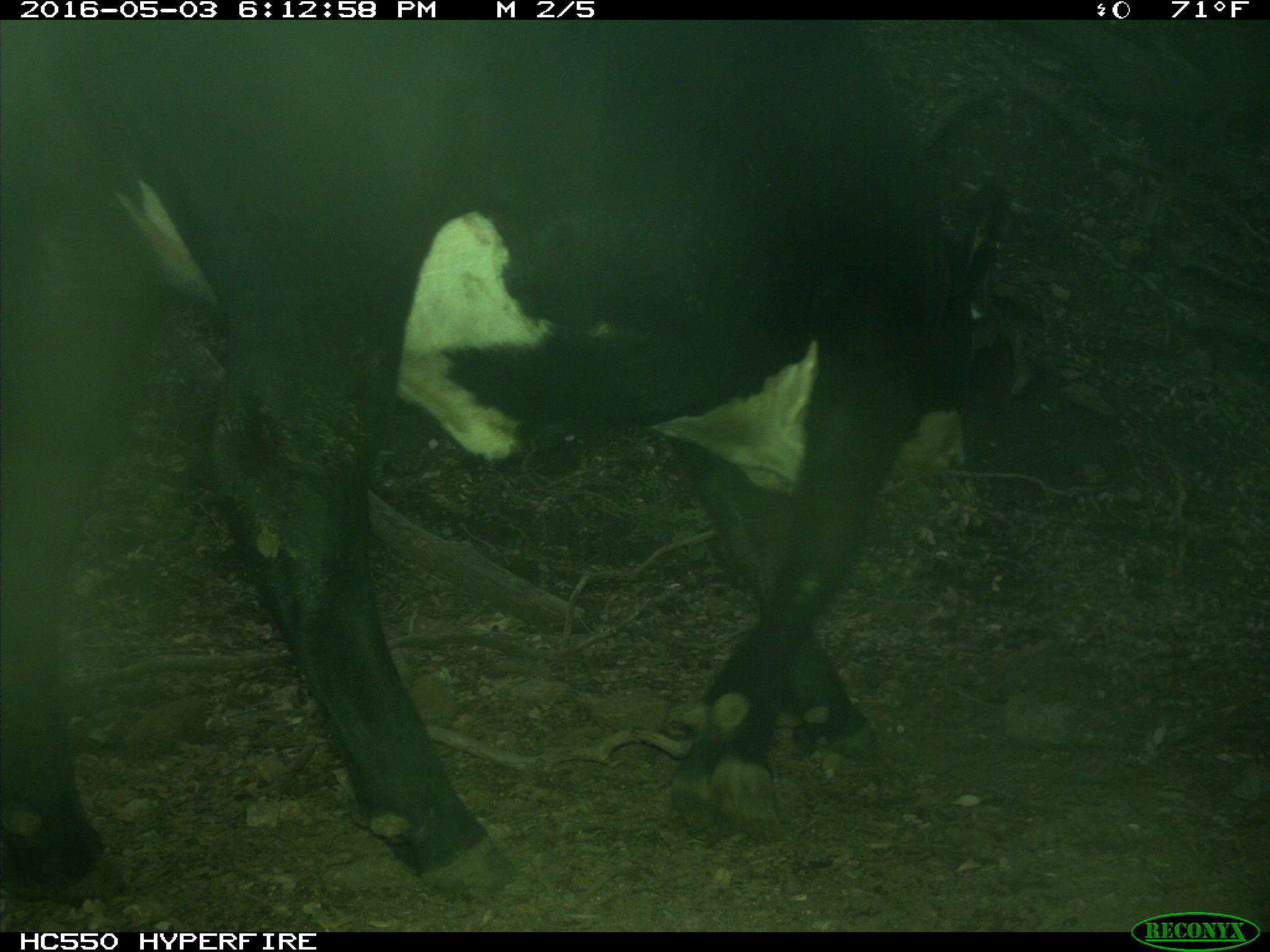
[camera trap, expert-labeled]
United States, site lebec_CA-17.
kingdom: Animalia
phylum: Chordata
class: Mammalia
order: Artiodactyla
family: Bovidae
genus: Bos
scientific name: Bos taurus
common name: domestic cow